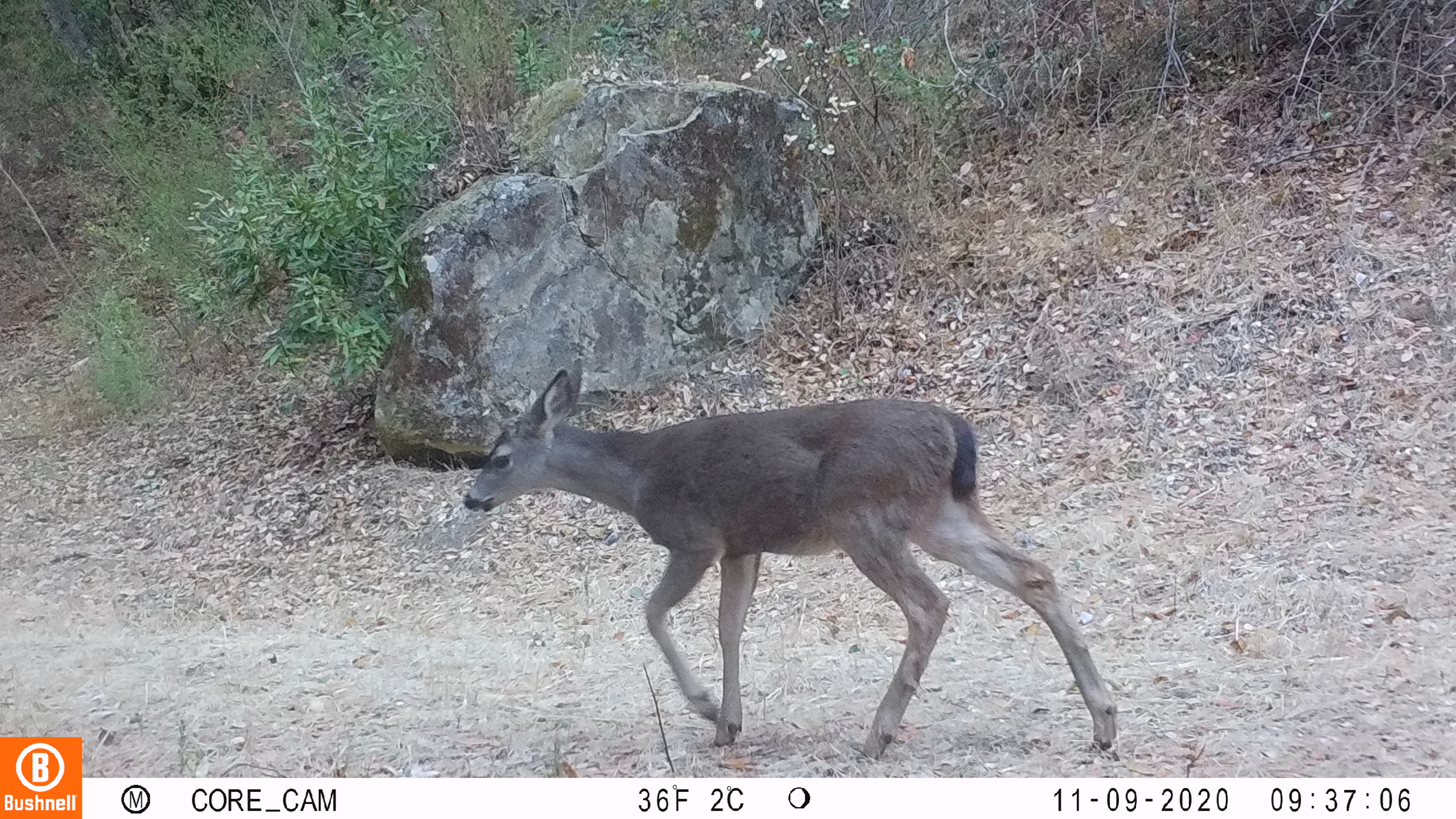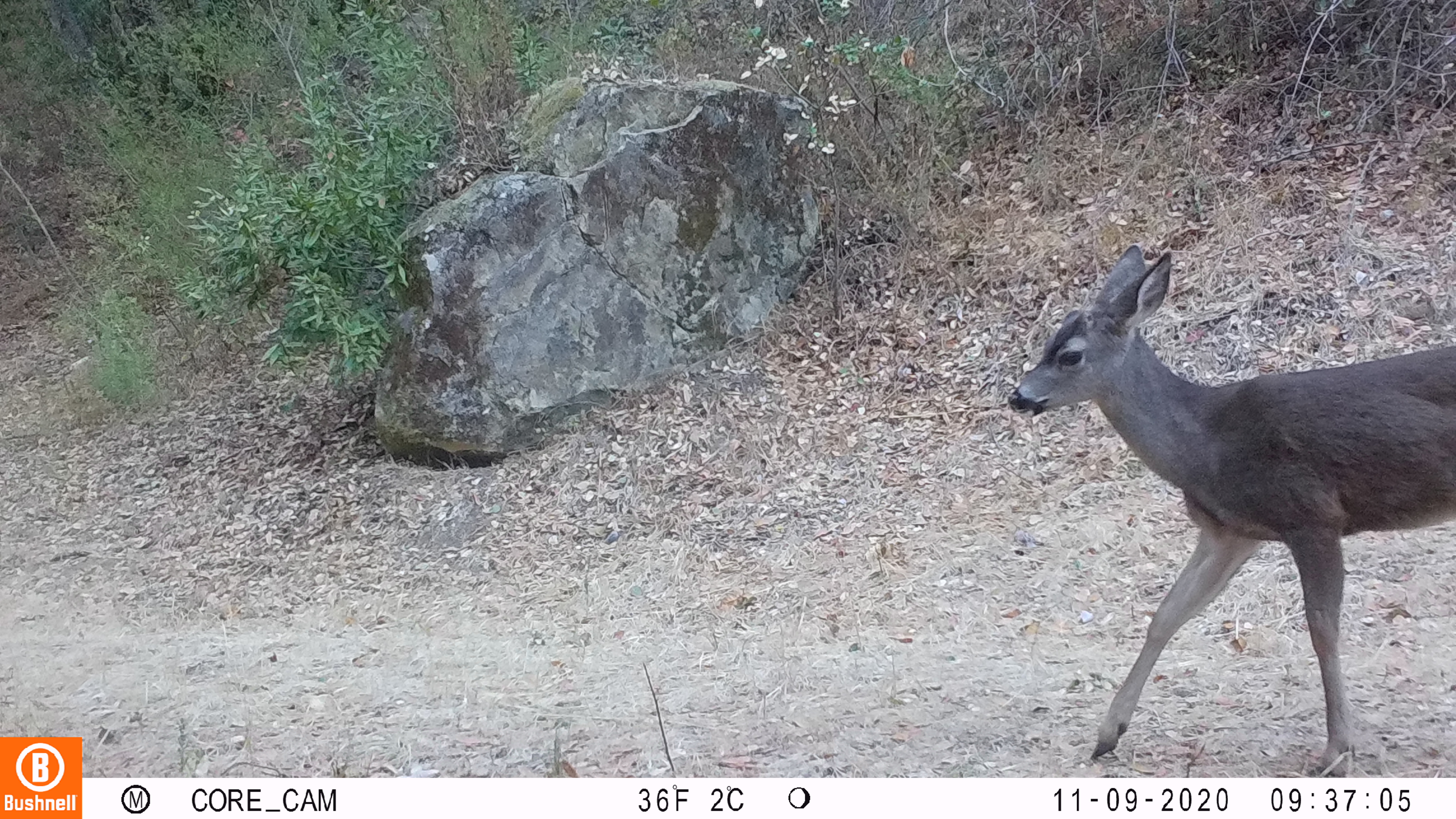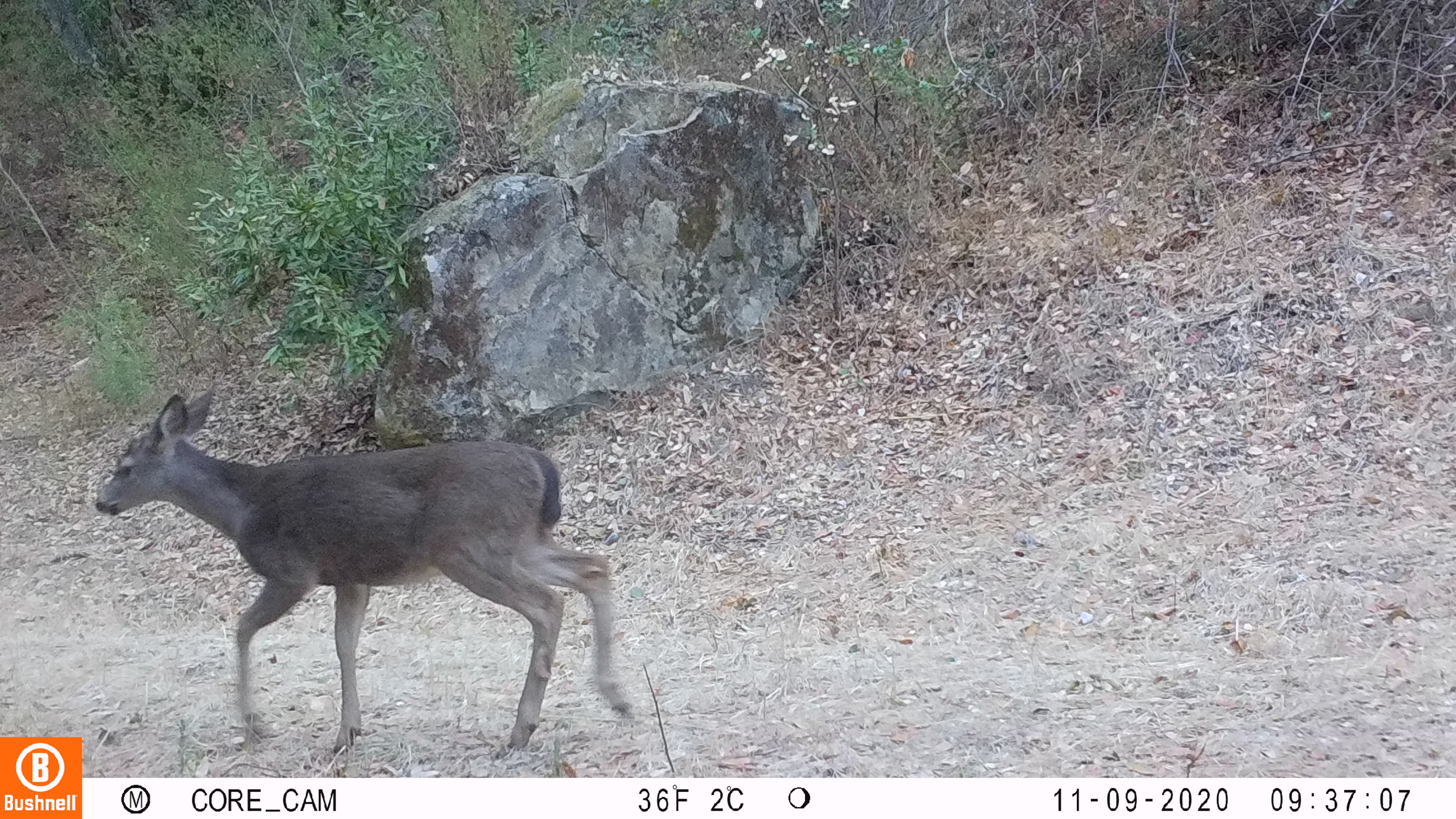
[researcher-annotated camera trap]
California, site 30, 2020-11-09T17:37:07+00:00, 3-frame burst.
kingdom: Animalia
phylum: Chordata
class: Mammalia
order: Artiodactyla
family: Cervidae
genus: Odocoileus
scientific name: Odocoileus hemionus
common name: mule deer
Mule deer (Odocoileus hemionus).